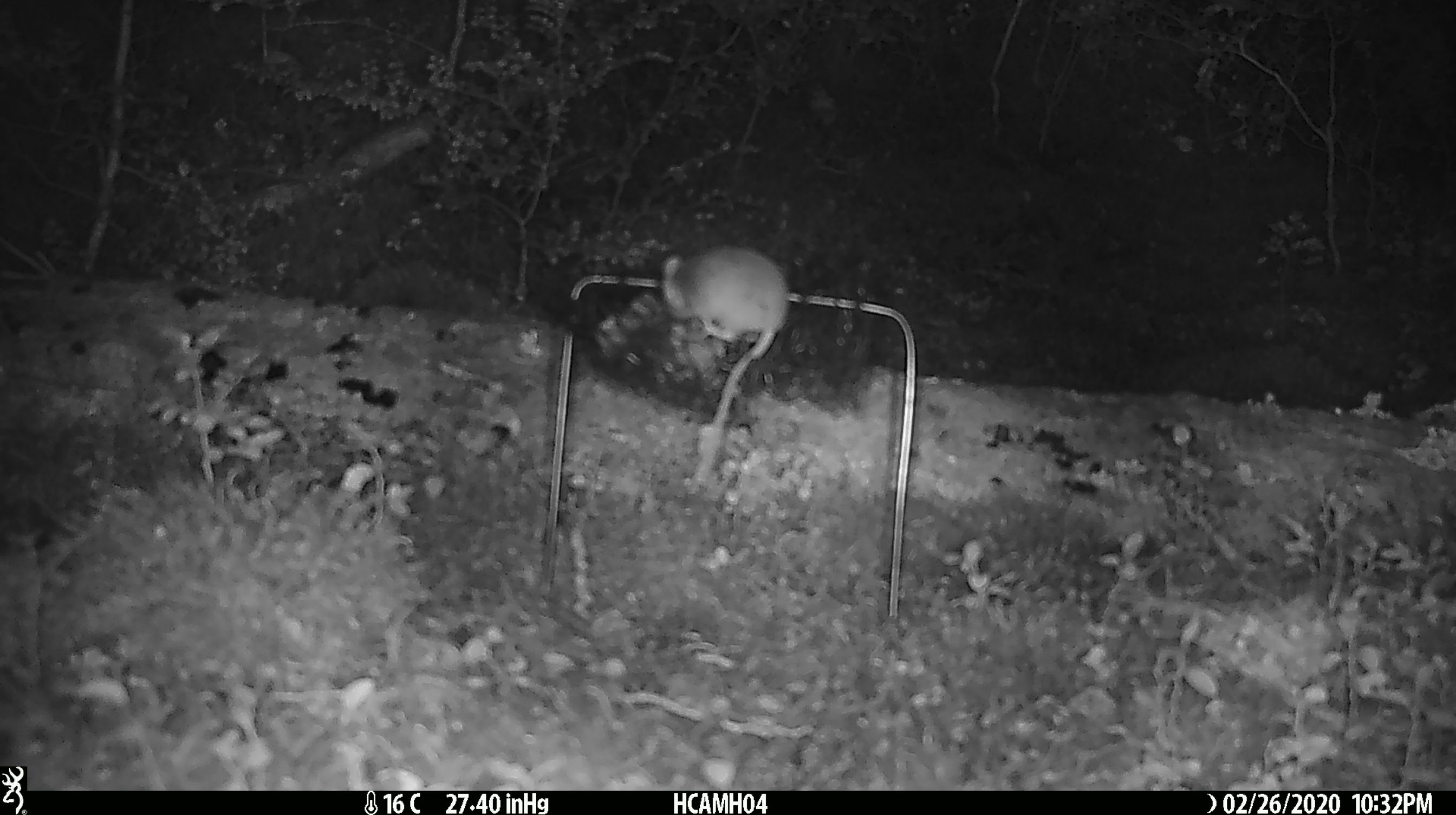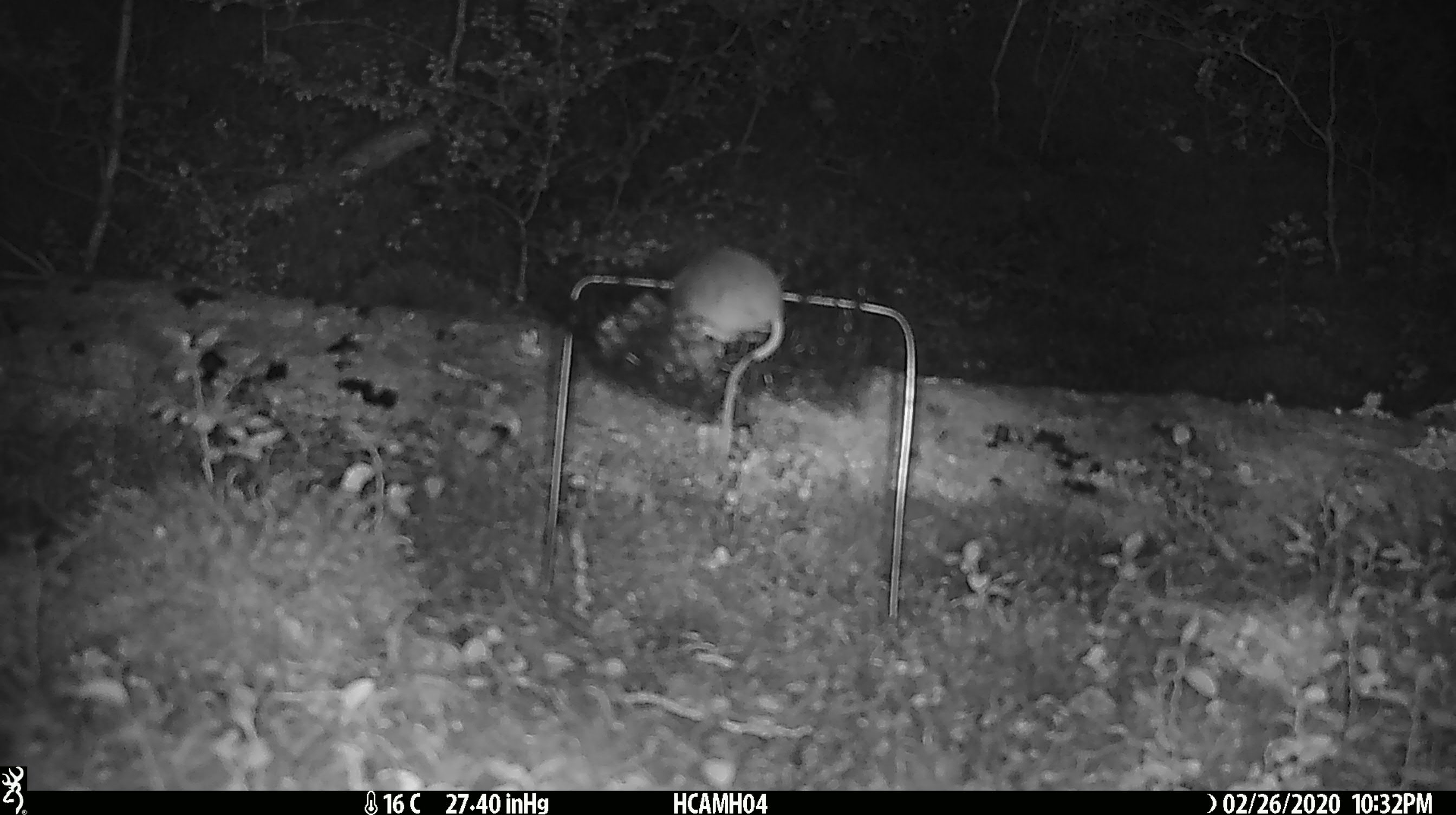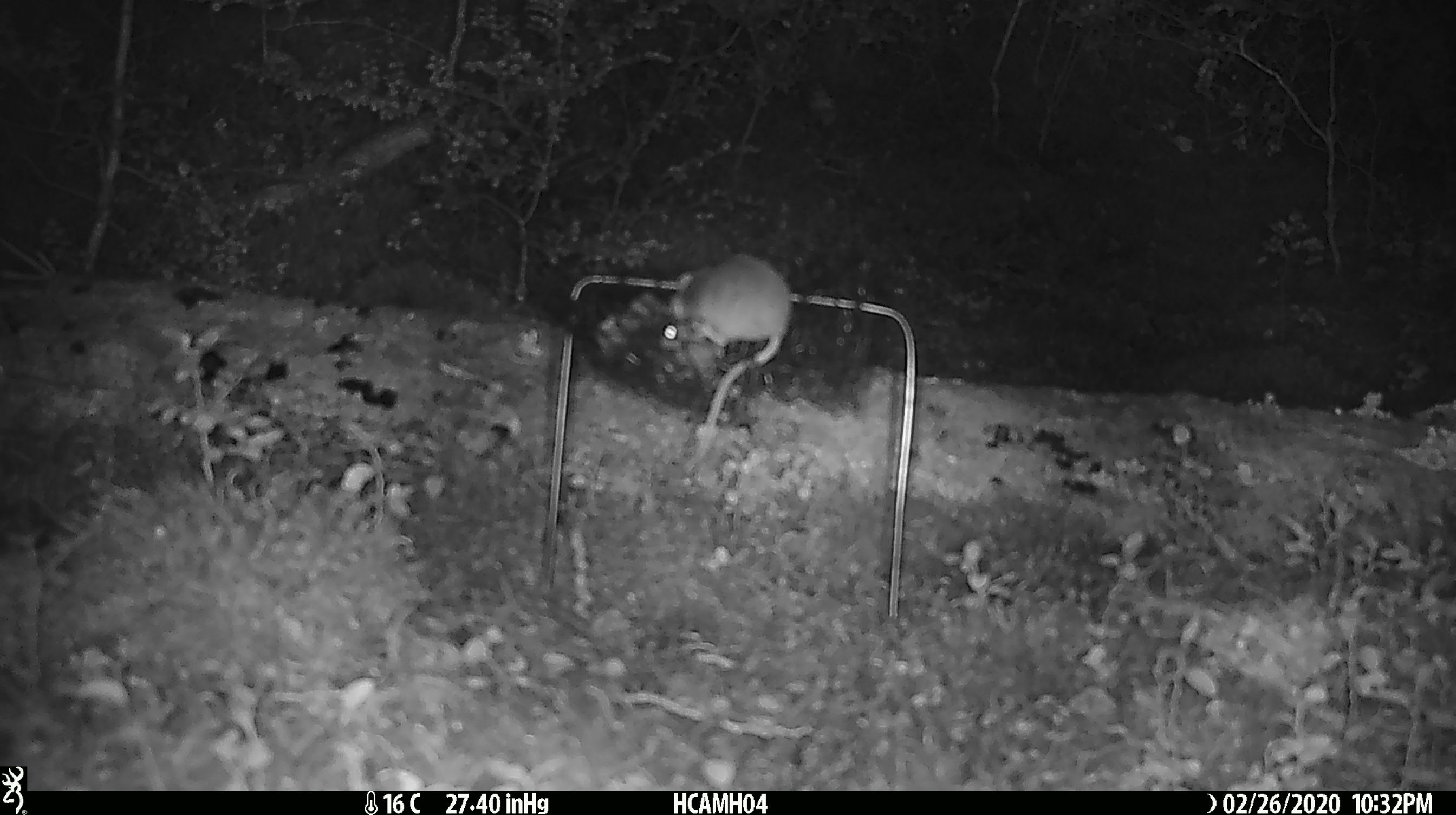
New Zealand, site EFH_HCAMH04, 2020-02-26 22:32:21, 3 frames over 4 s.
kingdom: Animalia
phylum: Chordata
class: Mammalia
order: Rodentia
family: Muridae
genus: Mus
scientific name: Mus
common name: mouse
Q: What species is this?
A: Mouse (Mus).